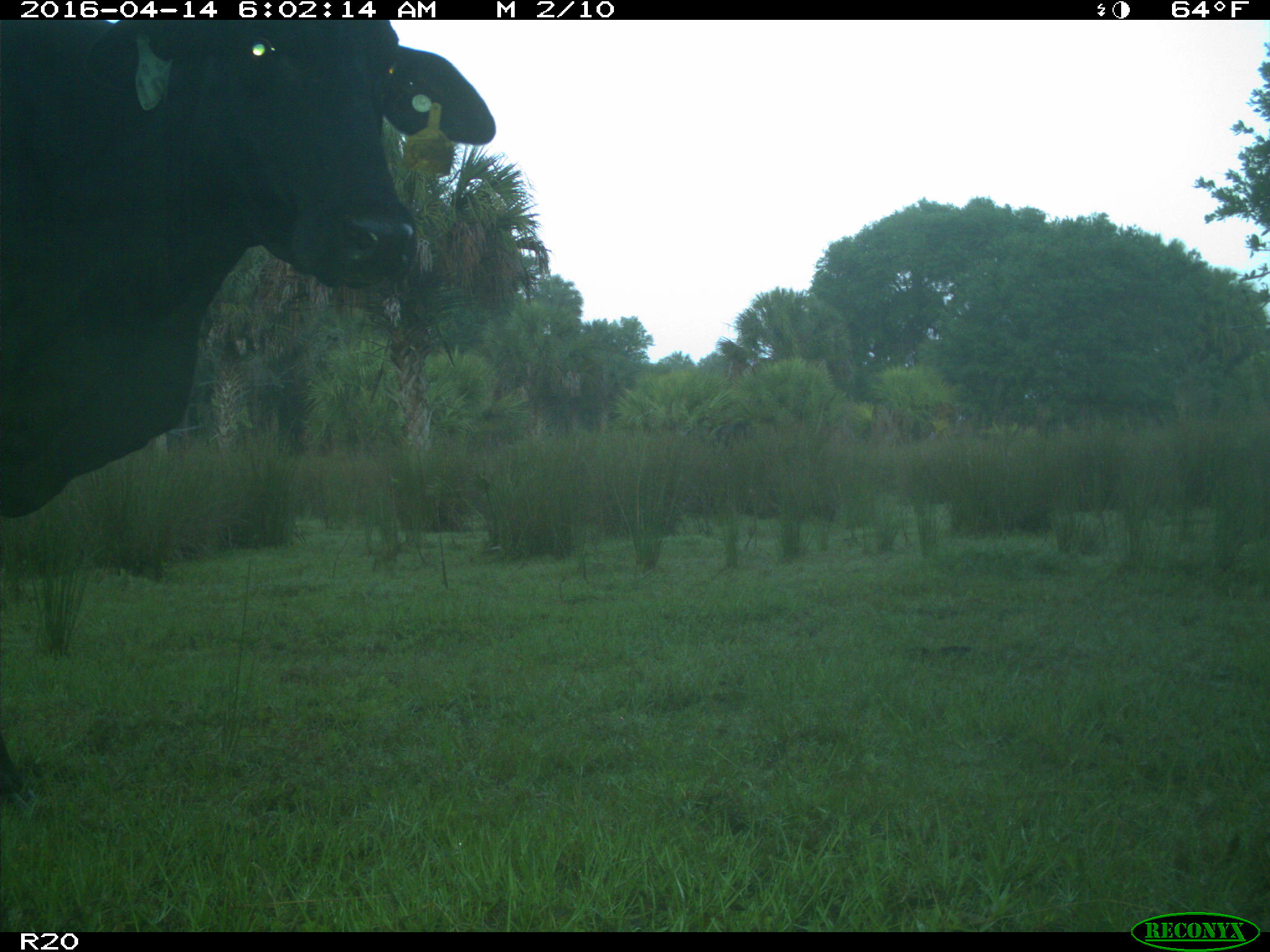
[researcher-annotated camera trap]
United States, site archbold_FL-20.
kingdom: Animalia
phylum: Chordata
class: Mammalia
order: Artiodactyla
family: Bovidae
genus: Bos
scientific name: Bos taurus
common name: domestic cow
Bos taurus (domestic cow).